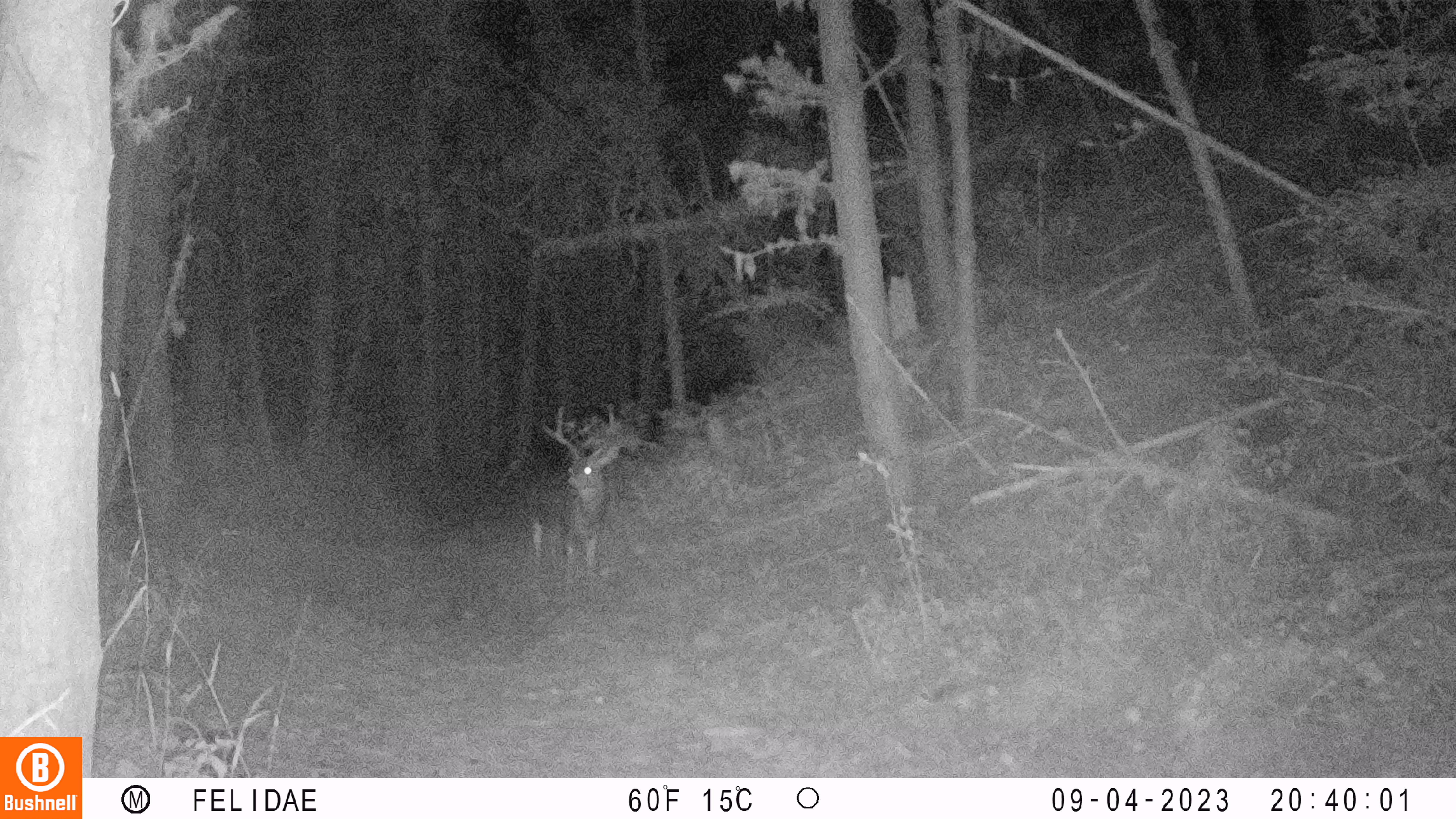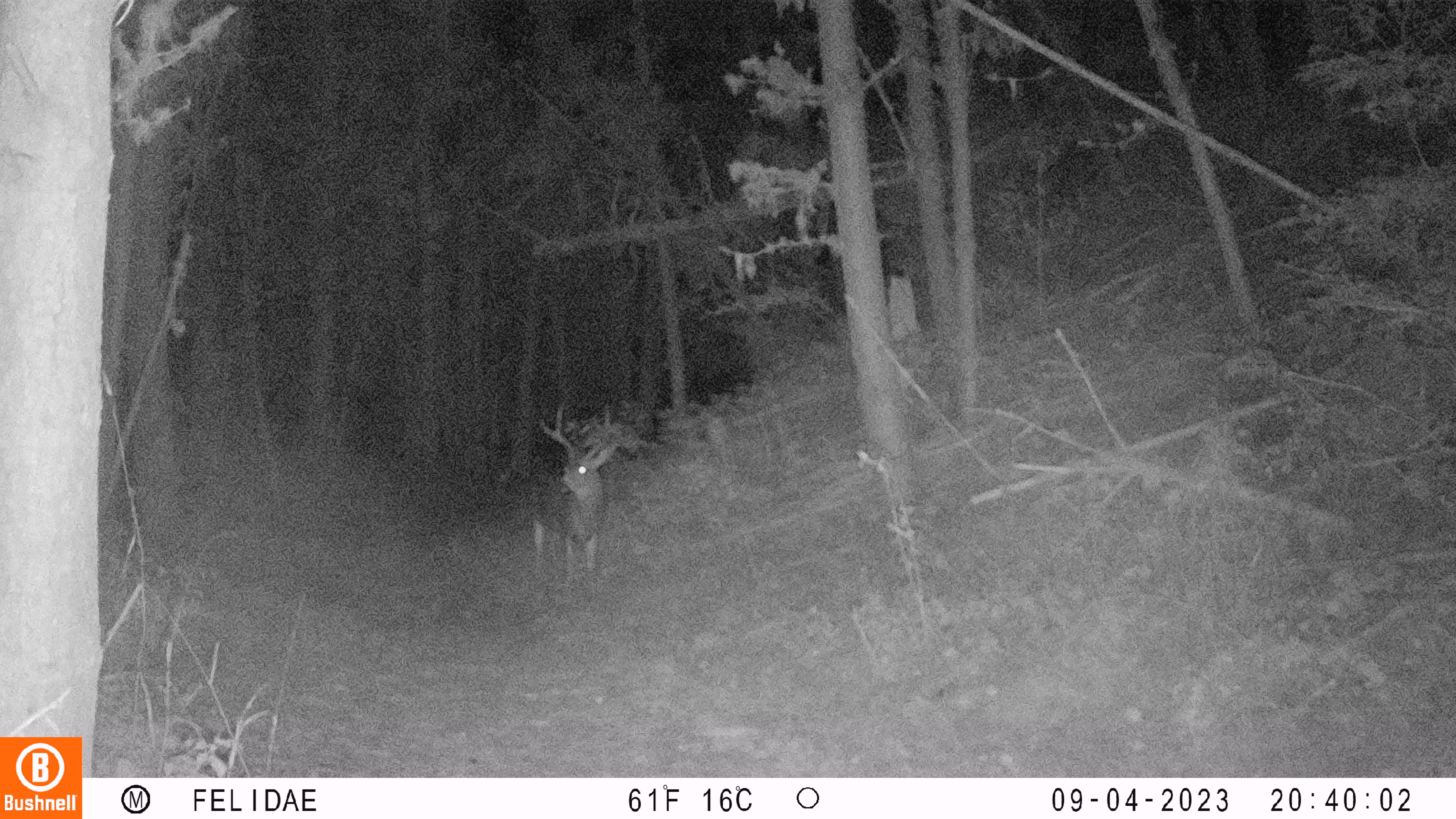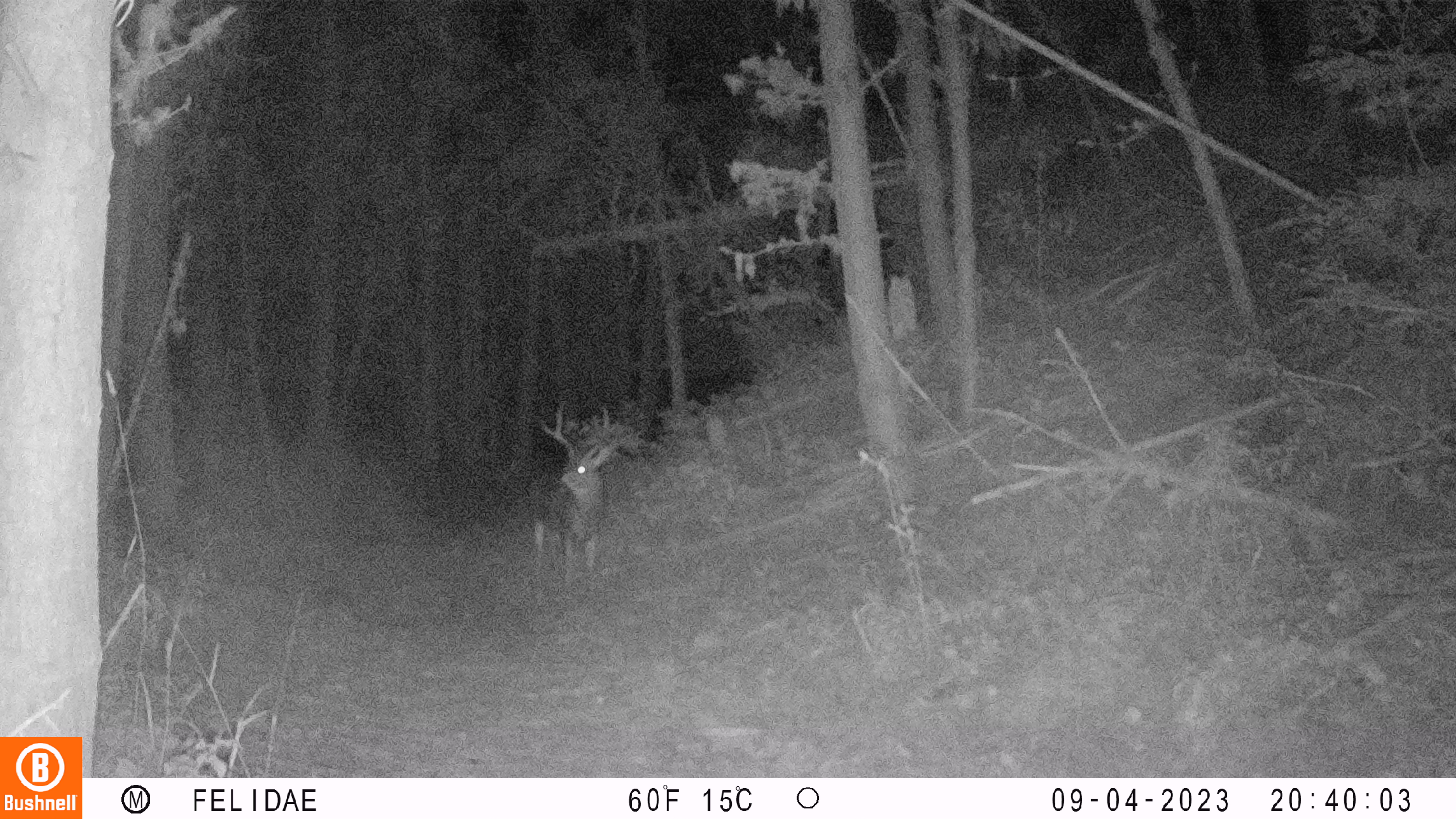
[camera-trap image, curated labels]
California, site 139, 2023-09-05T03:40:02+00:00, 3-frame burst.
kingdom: Animalia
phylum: Chordata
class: Mammalia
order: Artiodactyla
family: Cervidae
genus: Odocoileus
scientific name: Odocoileus hemionus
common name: mule deer